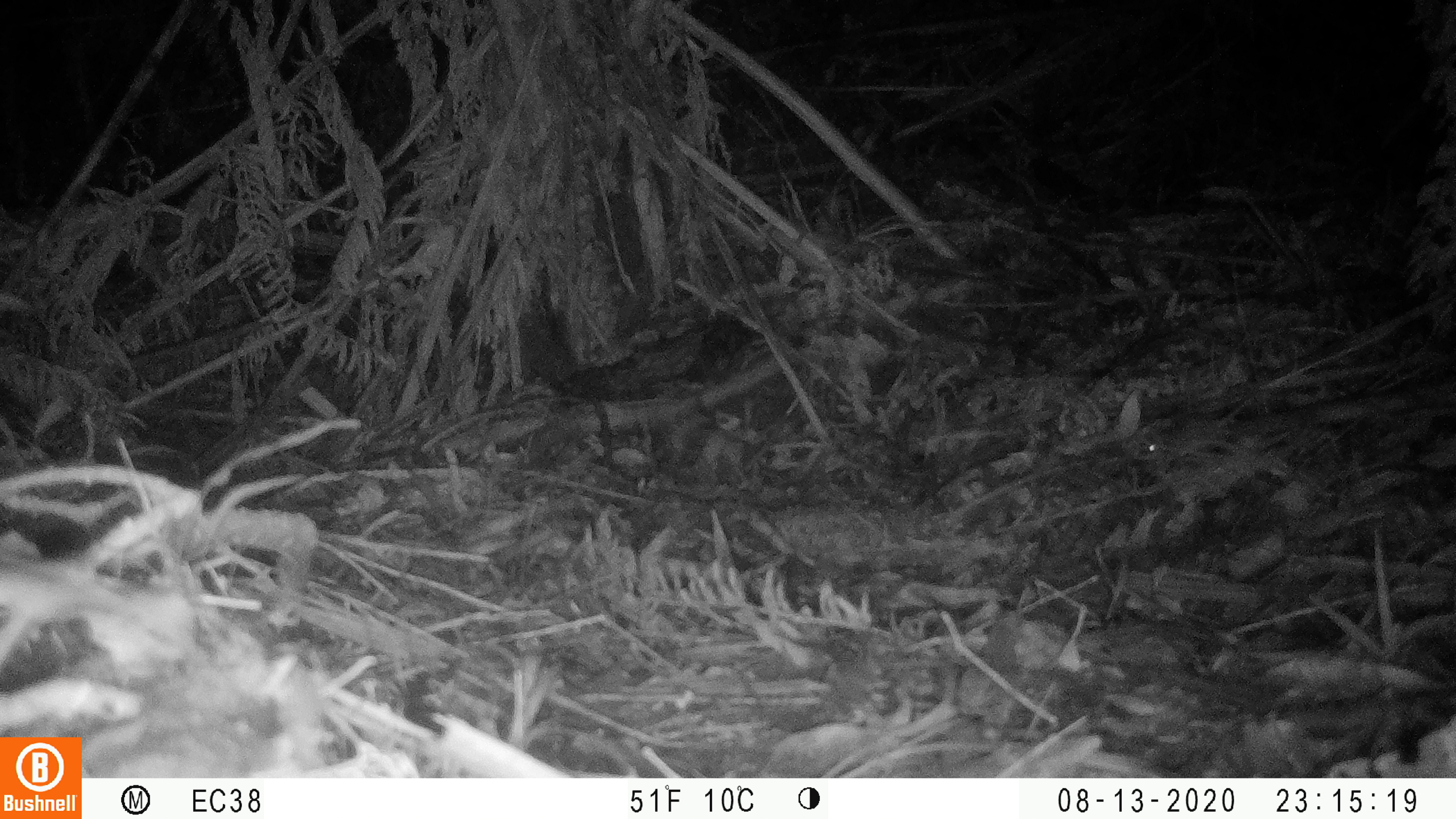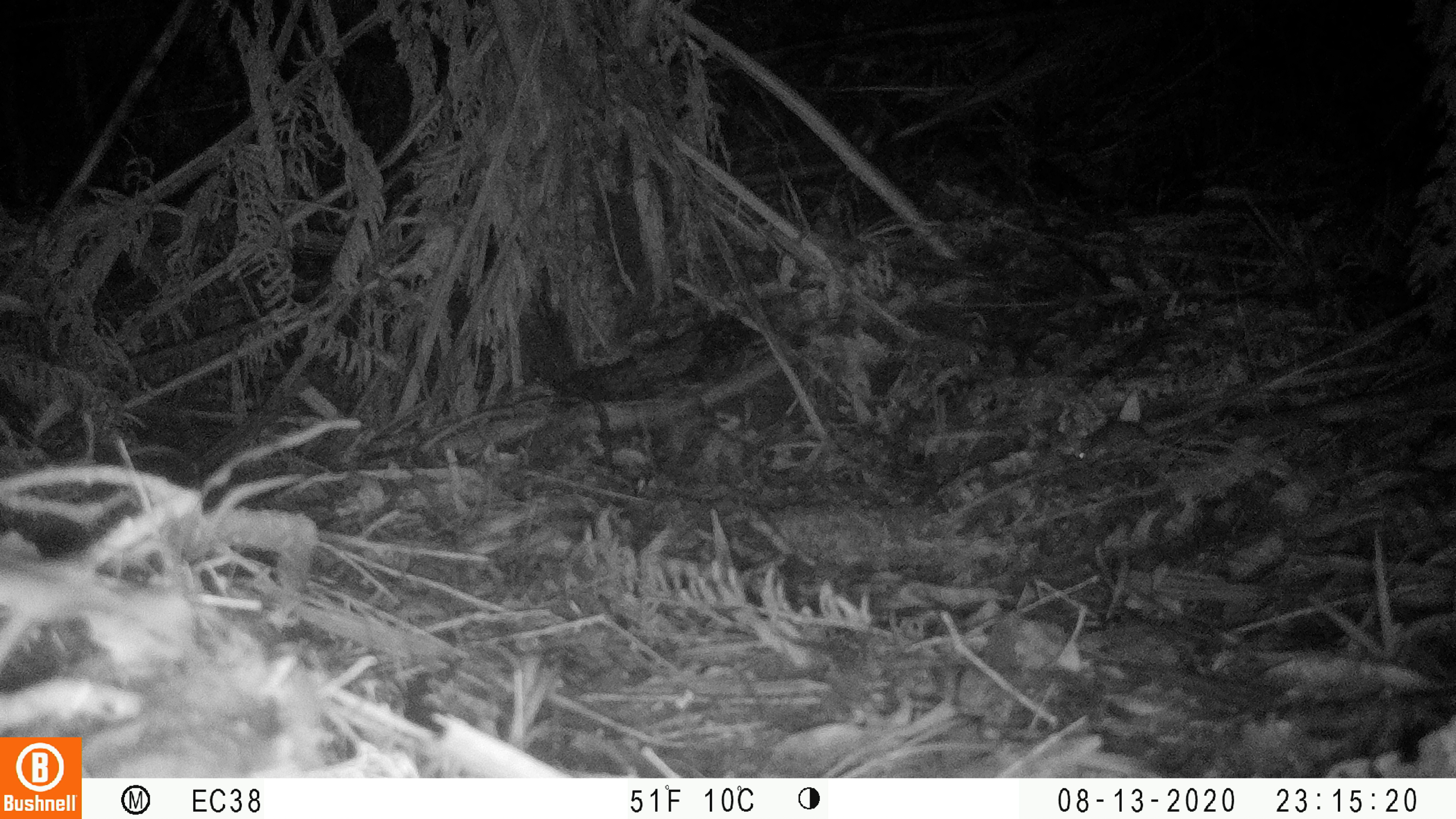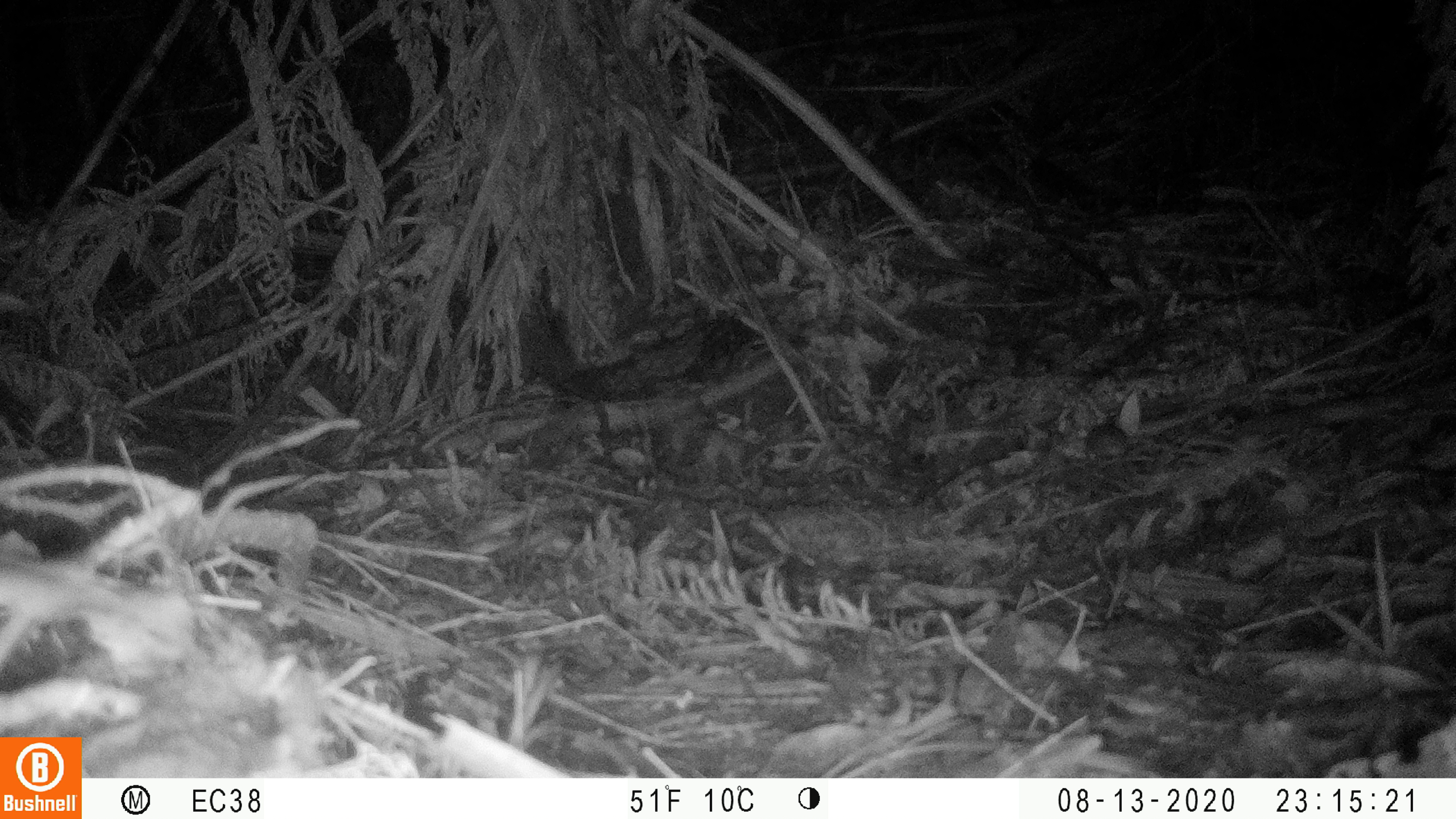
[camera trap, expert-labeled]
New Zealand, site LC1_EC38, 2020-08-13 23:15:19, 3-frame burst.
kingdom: Animalia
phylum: Chordata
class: Mammalia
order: Rodentia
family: Muridae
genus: Mus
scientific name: Mus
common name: mouse